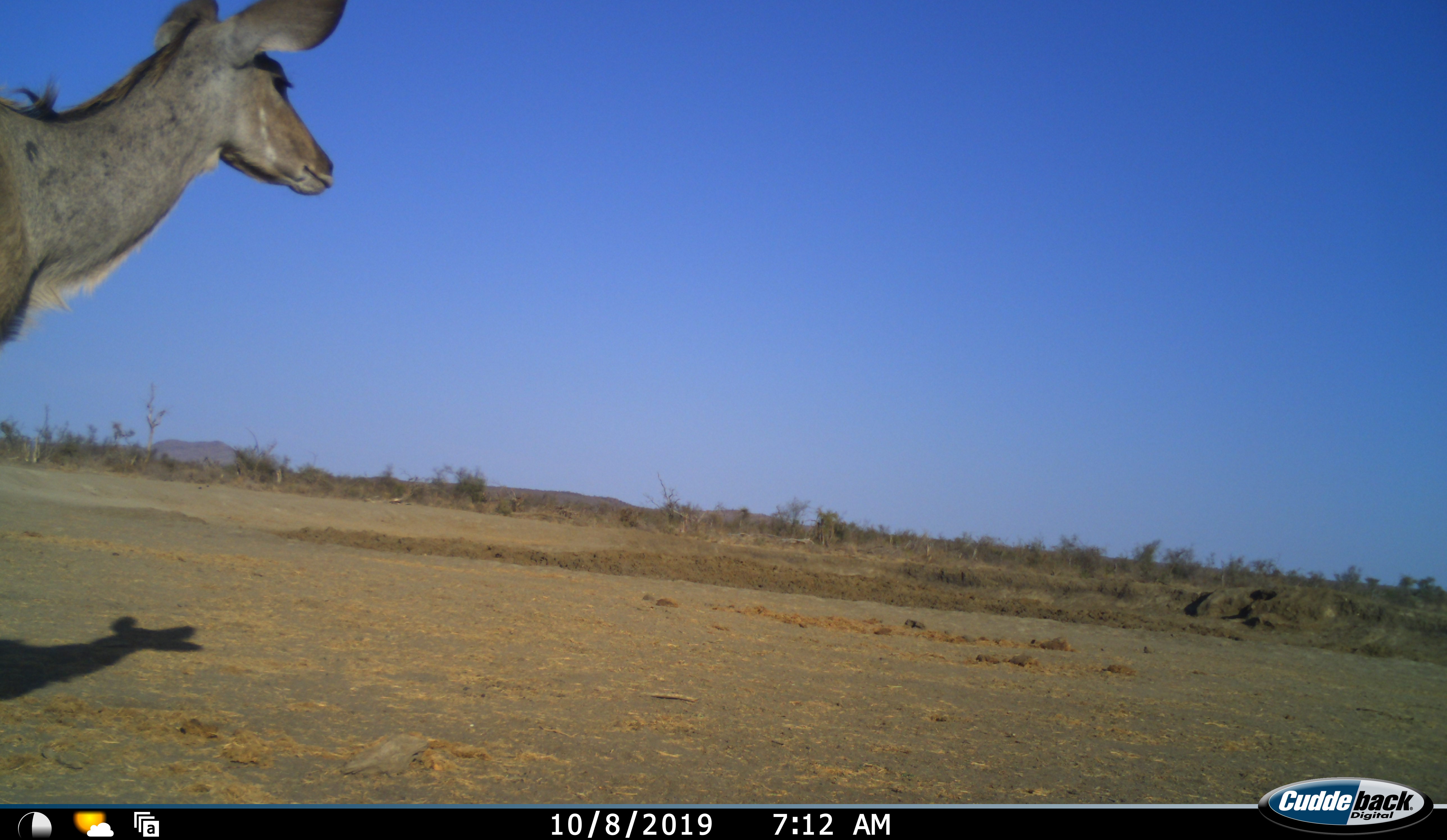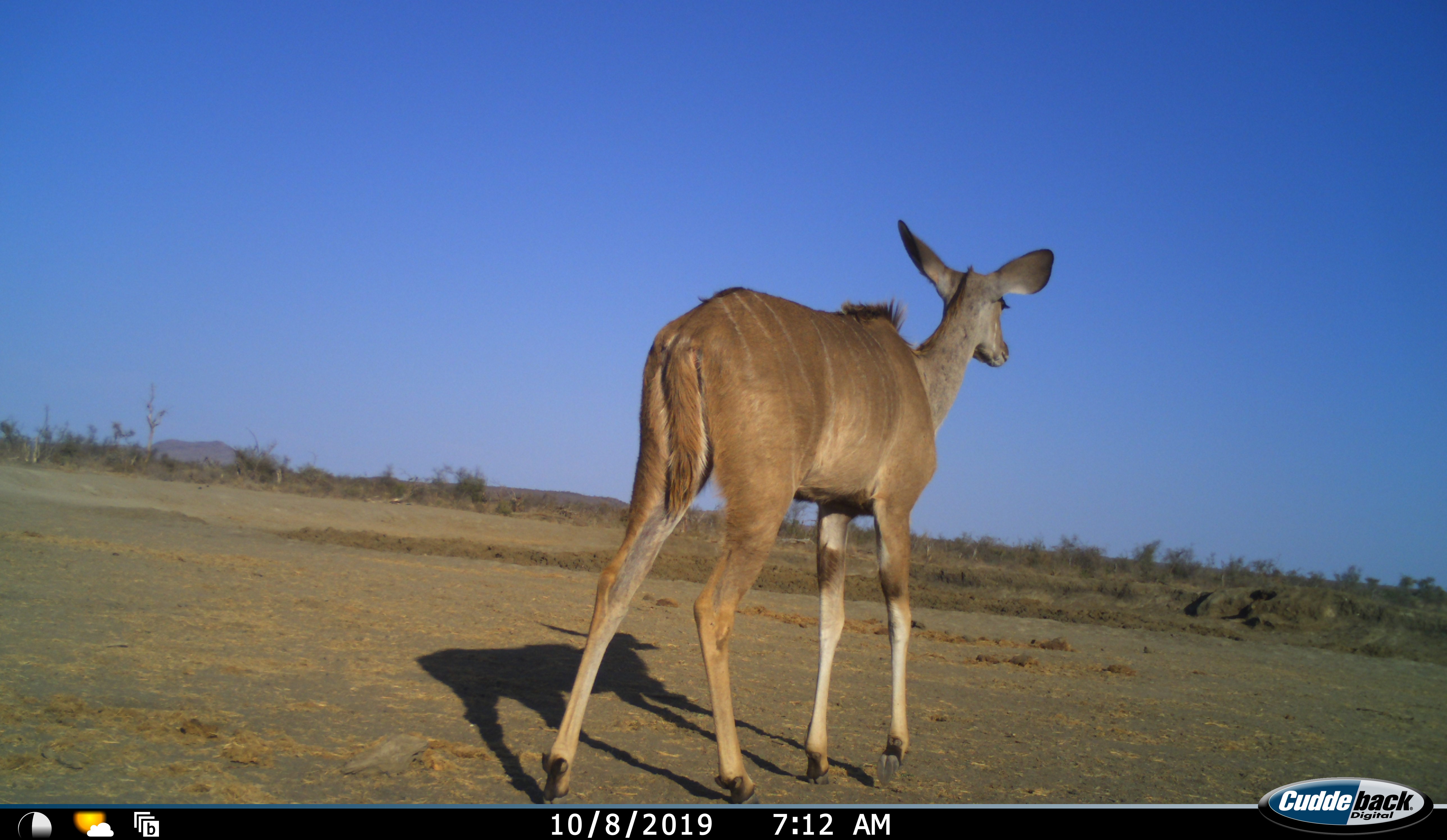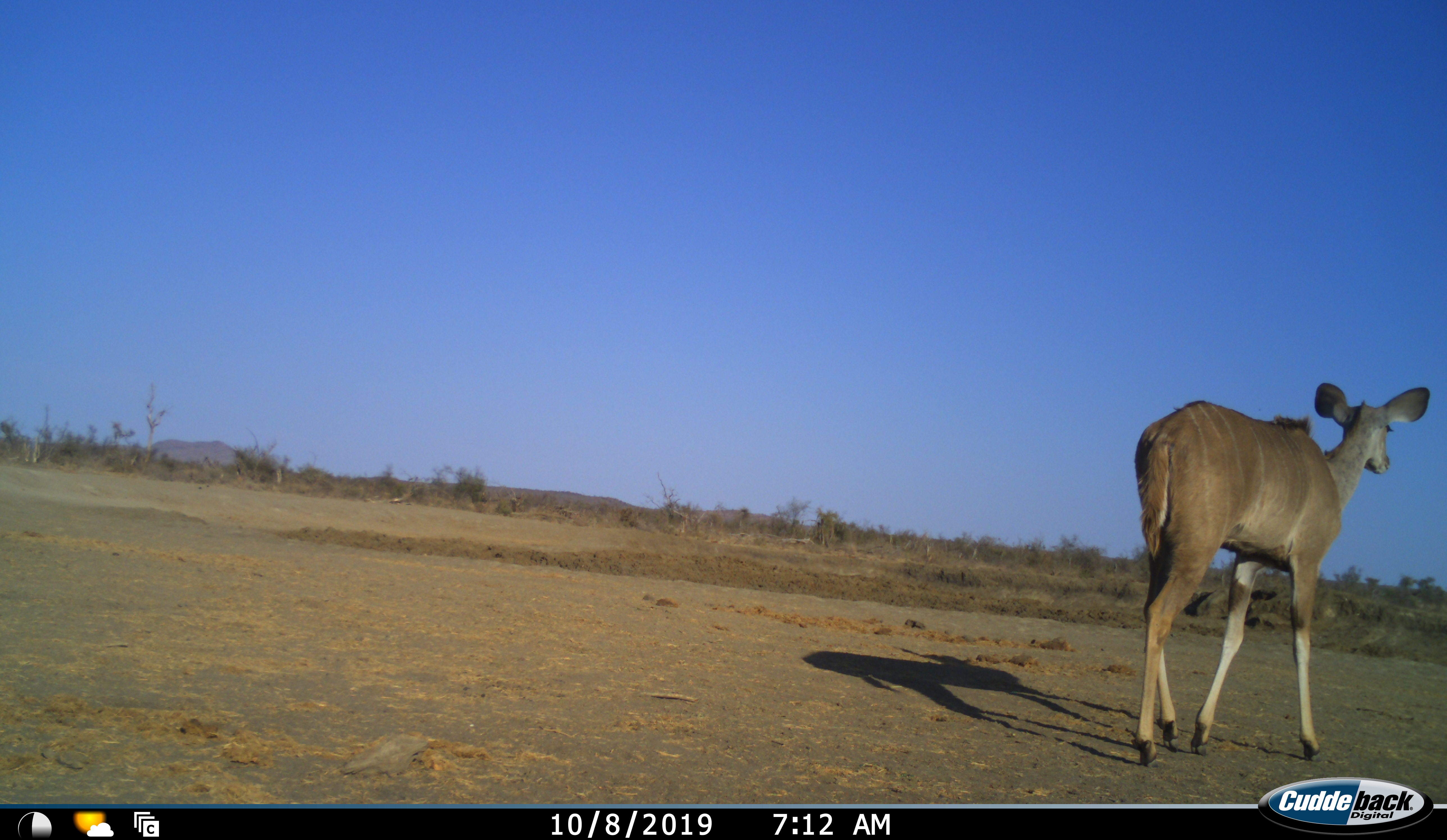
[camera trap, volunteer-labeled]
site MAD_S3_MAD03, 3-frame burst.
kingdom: Animalia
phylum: Chordata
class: Mammalia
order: Artiodactyla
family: Bovidae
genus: Tragelaphus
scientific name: Tragelaphus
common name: kudu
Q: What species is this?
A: Kudu (Tragelaphus).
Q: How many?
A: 1.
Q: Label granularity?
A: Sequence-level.